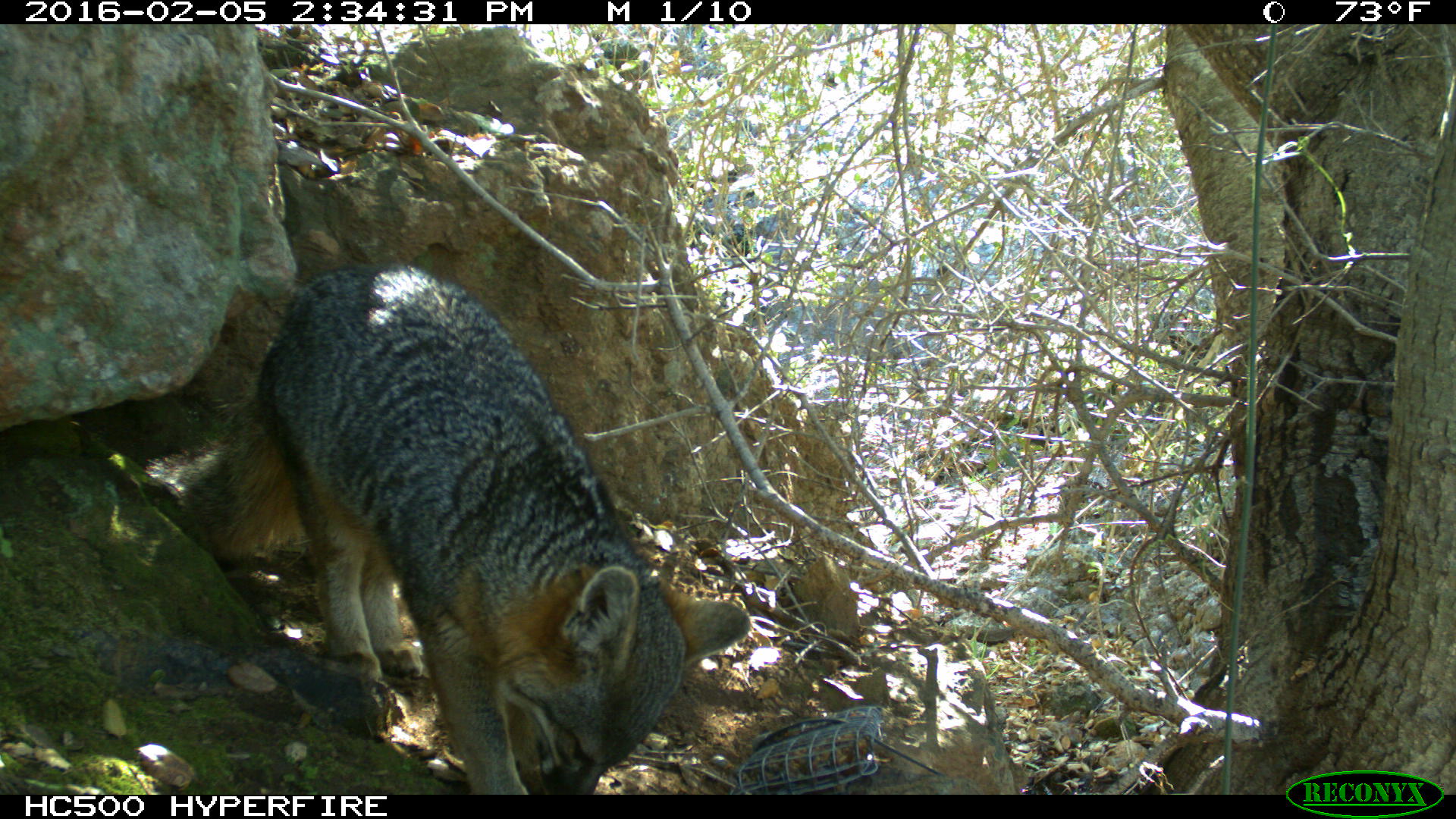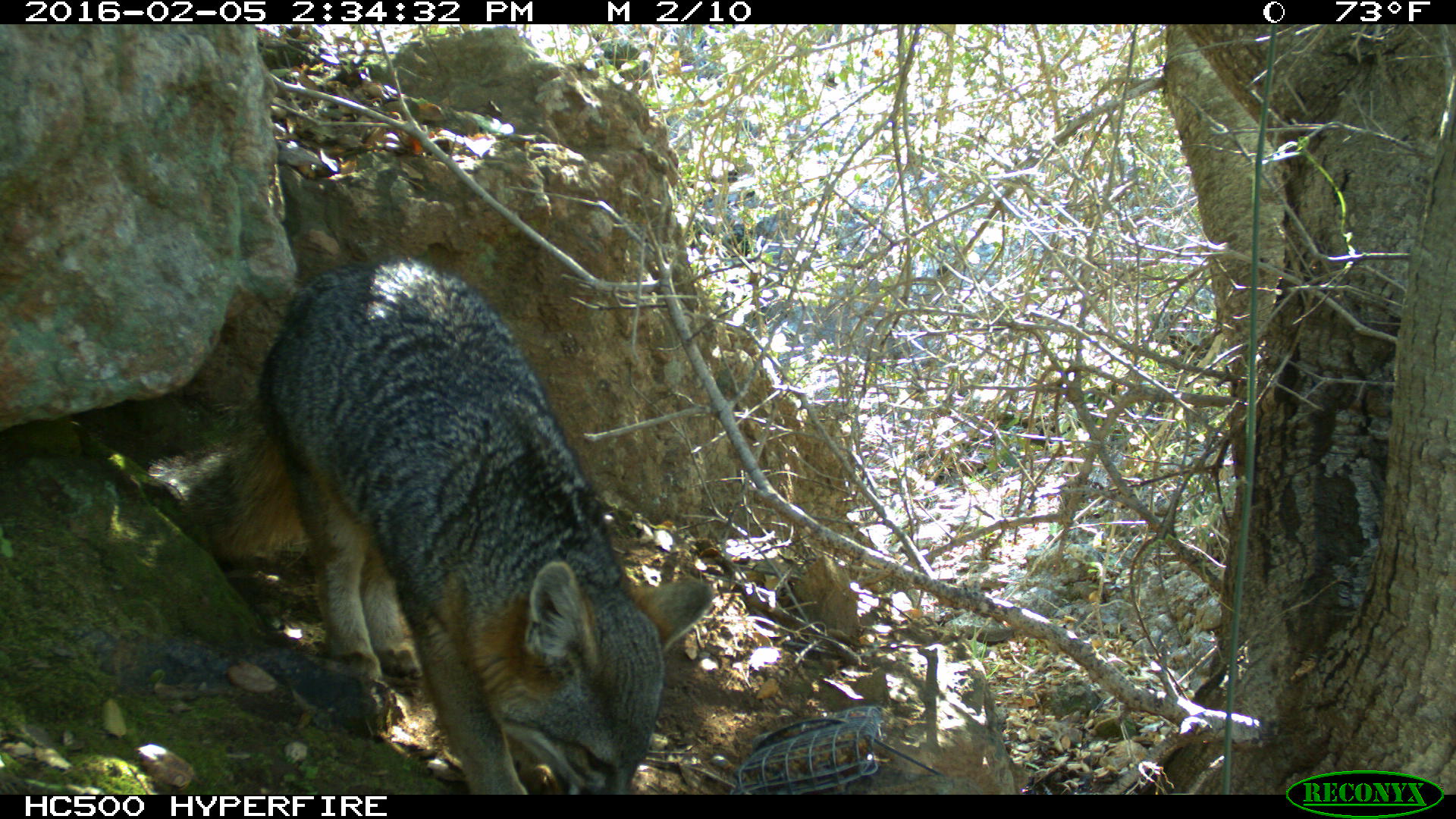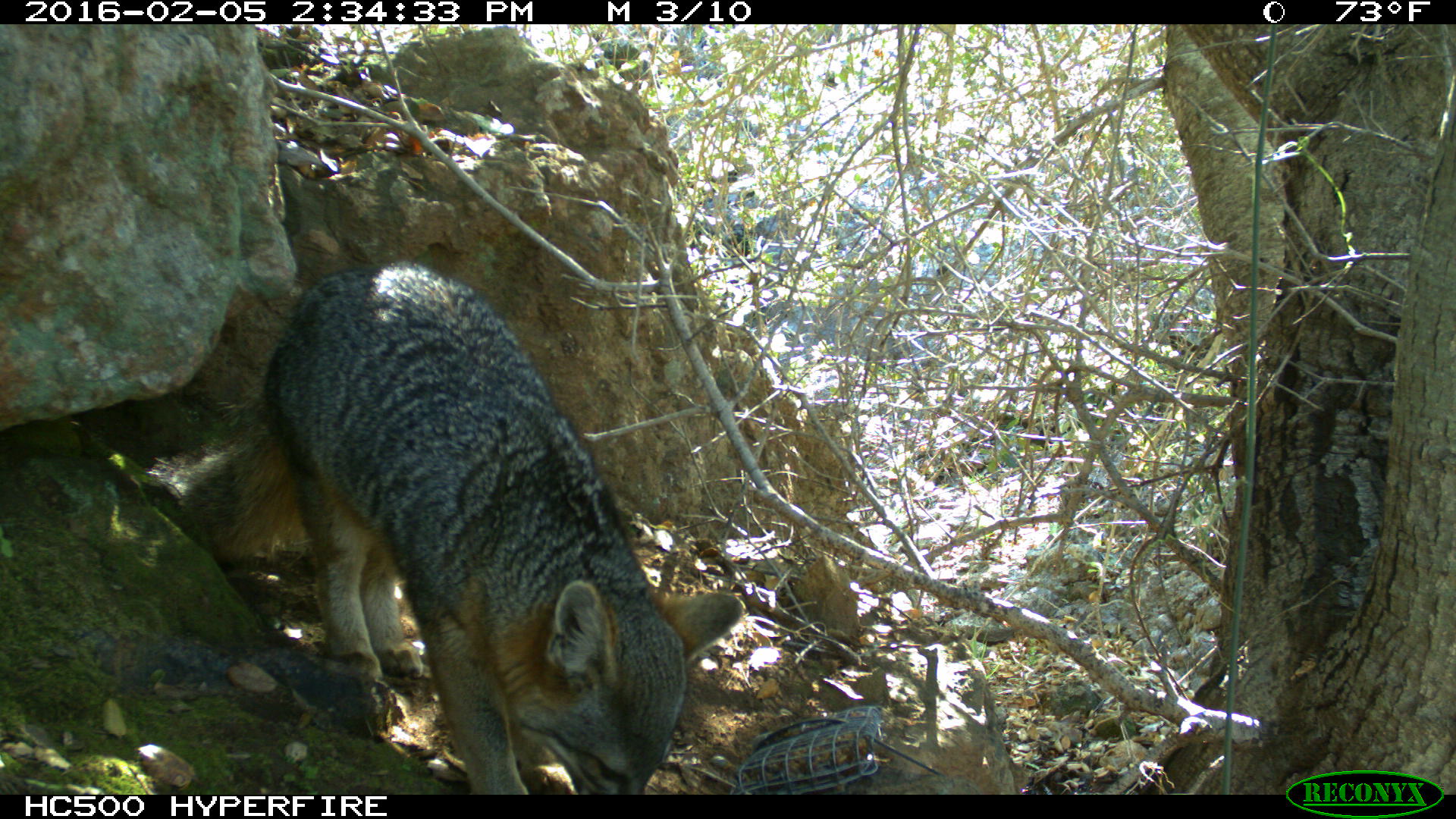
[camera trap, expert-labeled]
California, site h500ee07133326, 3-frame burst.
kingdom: Animalia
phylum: Chordata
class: Mammalia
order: Carnivora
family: Canidae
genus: Urocyon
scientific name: Urocyon littoralis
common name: island fox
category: fox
Fox (island fox) (Urocyon littoralis).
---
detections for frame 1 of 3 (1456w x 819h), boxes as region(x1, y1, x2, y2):
fox: region(144, 264, 751, 794)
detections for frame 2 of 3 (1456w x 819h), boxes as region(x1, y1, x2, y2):
fox: region(178, 255, 717, 793)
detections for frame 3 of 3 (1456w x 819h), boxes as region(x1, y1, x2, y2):
fox: region(143, 257, 746, 795)